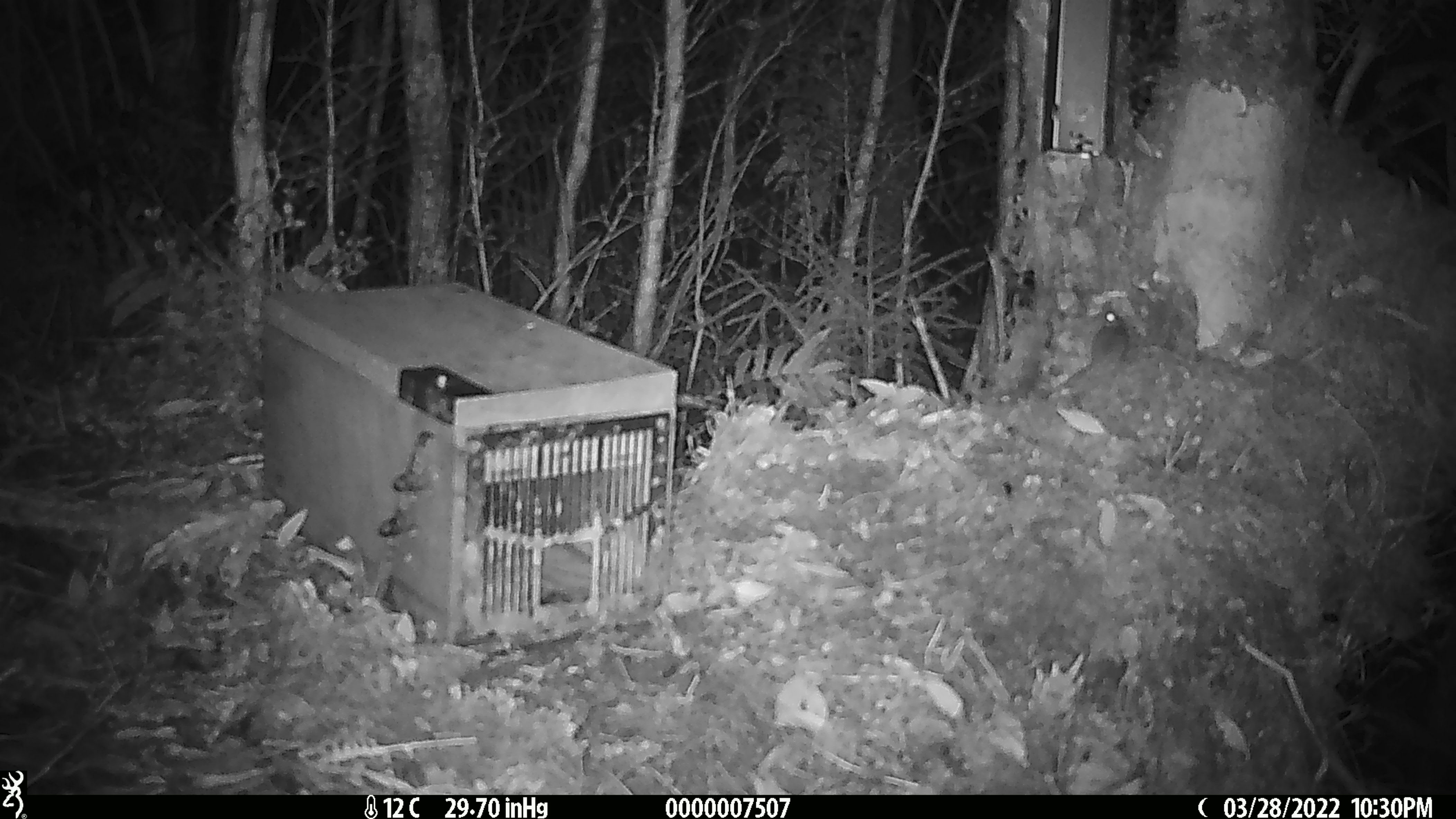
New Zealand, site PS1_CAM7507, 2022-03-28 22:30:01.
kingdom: Animalia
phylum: Chordata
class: Mammalia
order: Rodentia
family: Muridae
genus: Mus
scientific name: Mus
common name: mouse